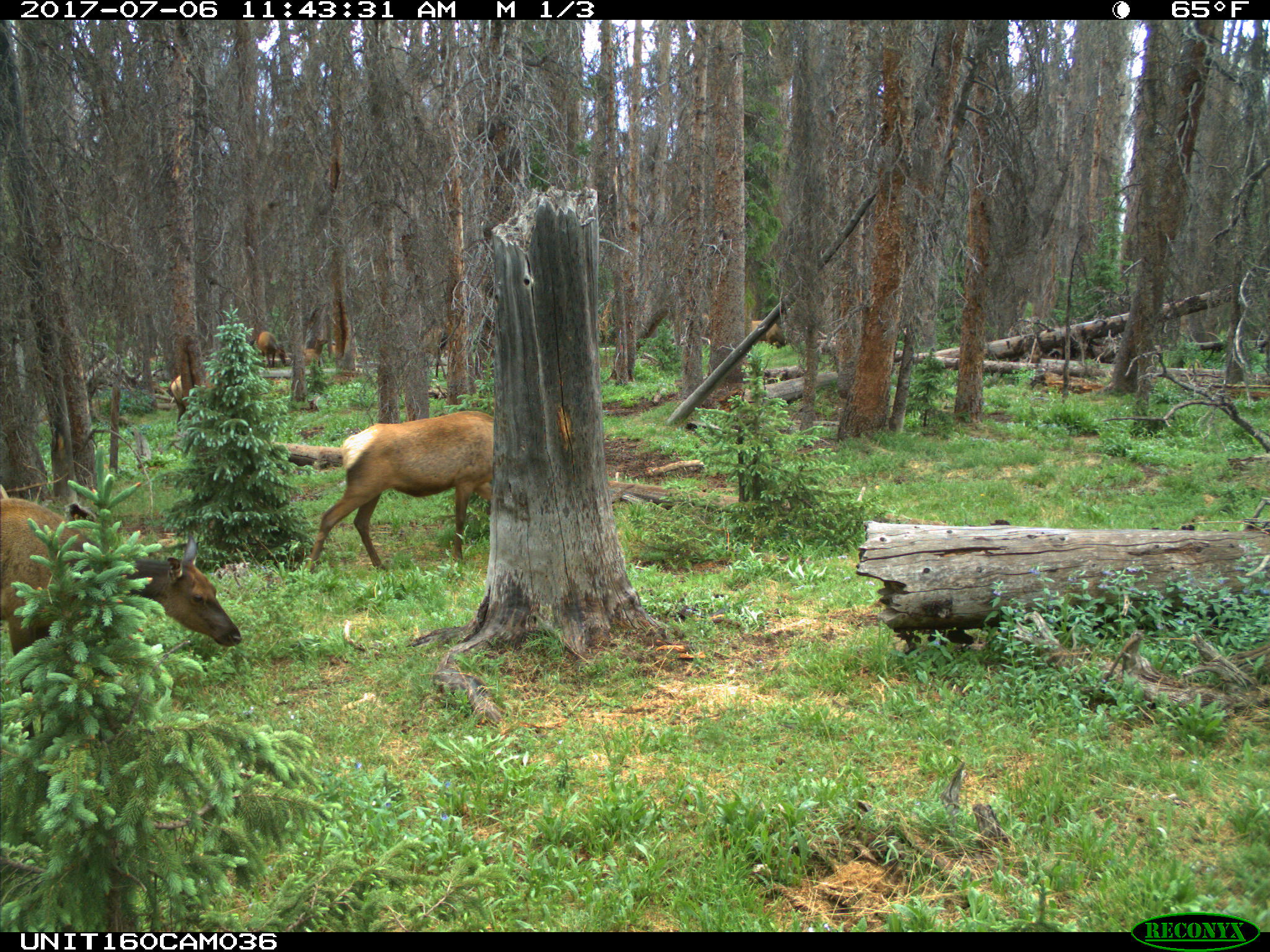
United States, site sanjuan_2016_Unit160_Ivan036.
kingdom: Animalia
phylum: Chordata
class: Mammalia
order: Artiodactyla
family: Cervidae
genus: Cervus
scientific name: Cervus elaphus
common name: red deer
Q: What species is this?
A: Cervus elaphus (red deer).